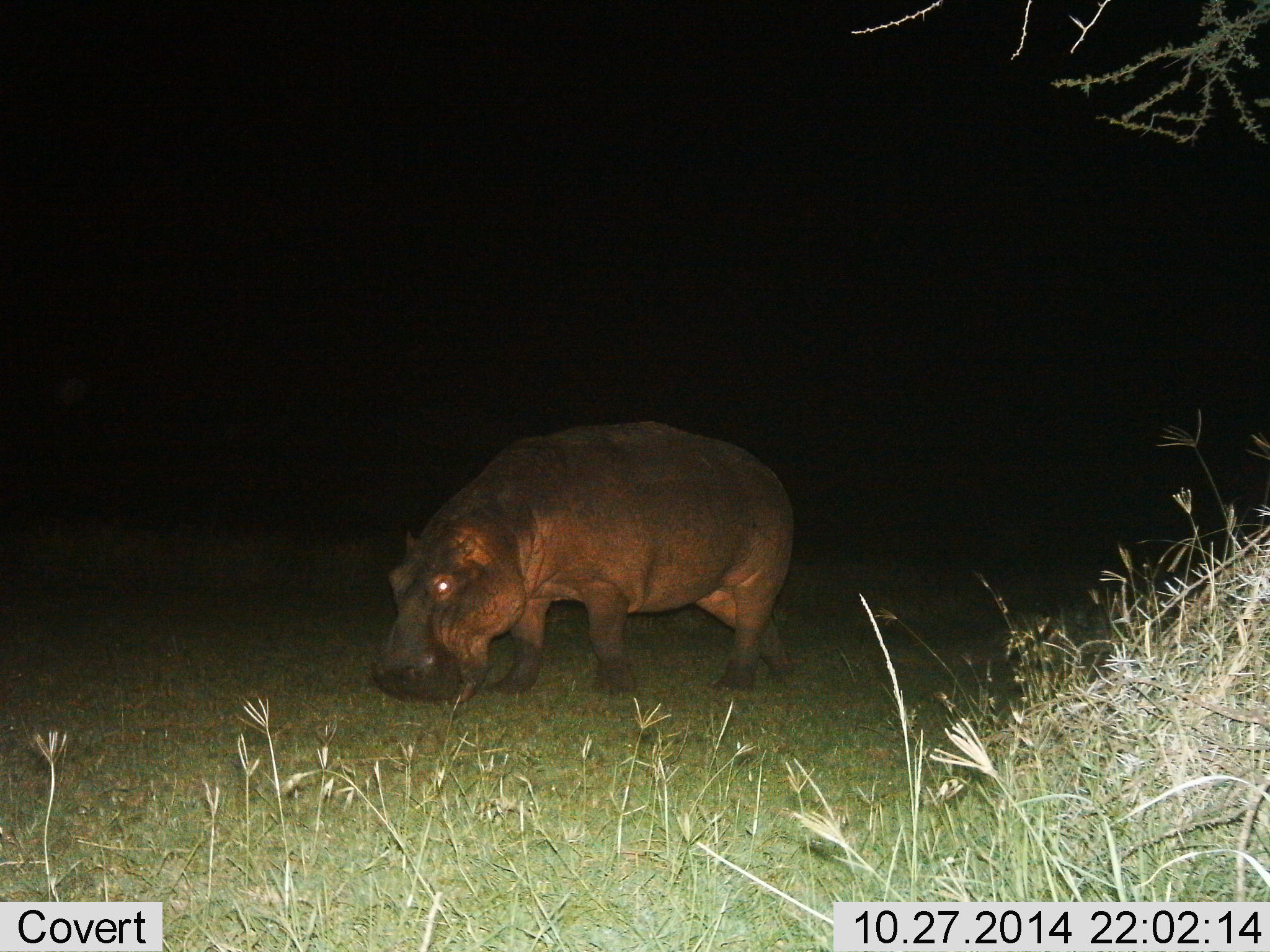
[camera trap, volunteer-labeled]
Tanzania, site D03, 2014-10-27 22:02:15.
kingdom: Animalia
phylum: Chordata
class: Mammalia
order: Artiodactyla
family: Hippopotamidae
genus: Hippopotamus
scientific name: Hippopotamus amphibius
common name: hippopotamus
Hippopotamus (Hippopotamus amphibius), count 1. Behavior (volunteer vote fractions): standing 30%, resting 0%, moving 40%, interacting 0%. Young present (vote fraction): 0%. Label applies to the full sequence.